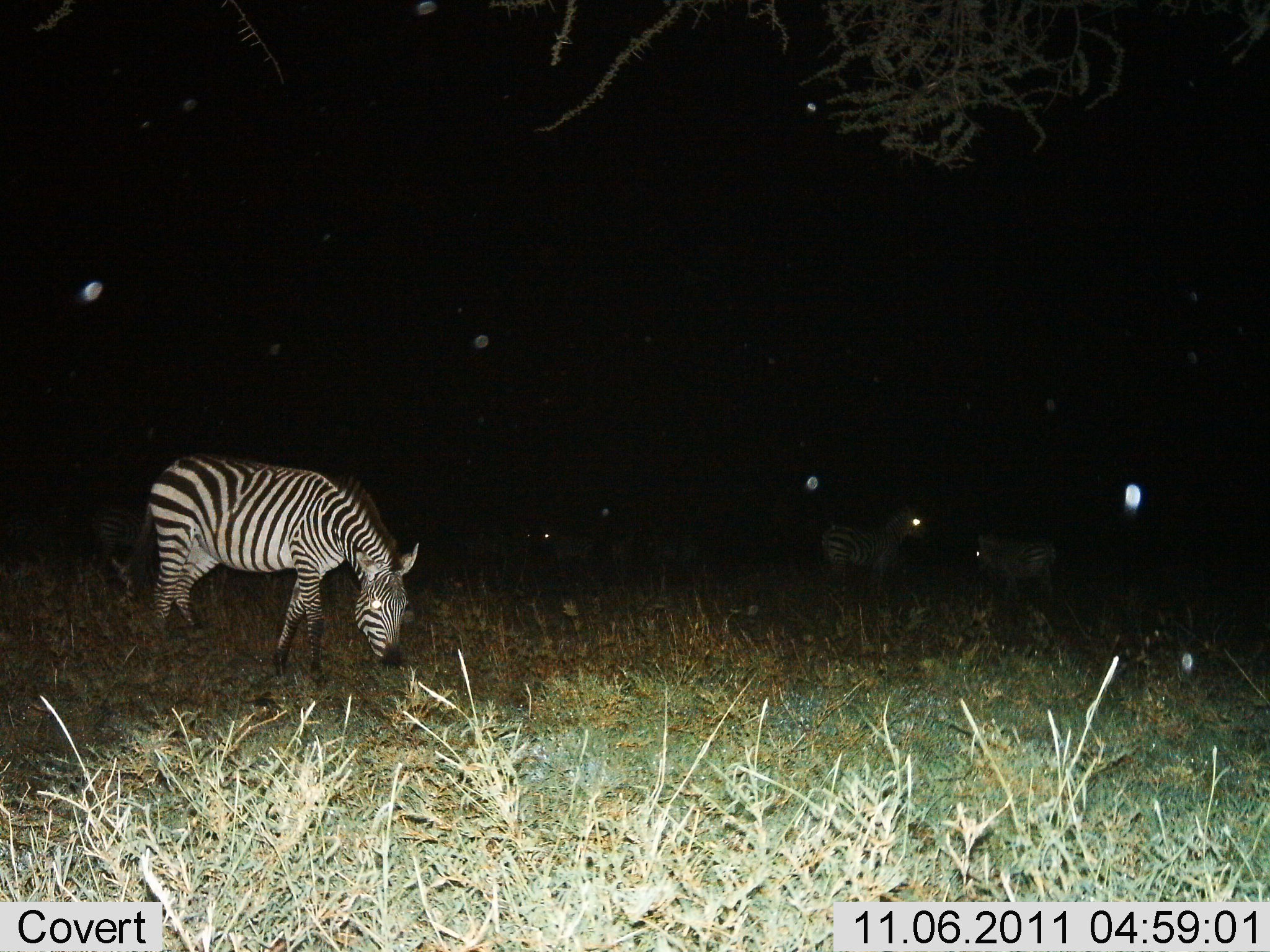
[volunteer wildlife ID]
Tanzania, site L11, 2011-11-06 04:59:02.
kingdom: Animalia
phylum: Chordata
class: Mammalia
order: Perissodactyla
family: Equidae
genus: Equus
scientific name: Equus quagga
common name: plains zebra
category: zebra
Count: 4.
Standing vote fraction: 100%.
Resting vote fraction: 0%.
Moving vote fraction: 0%.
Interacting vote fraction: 0%.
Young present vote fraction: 0%.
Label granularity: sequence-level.